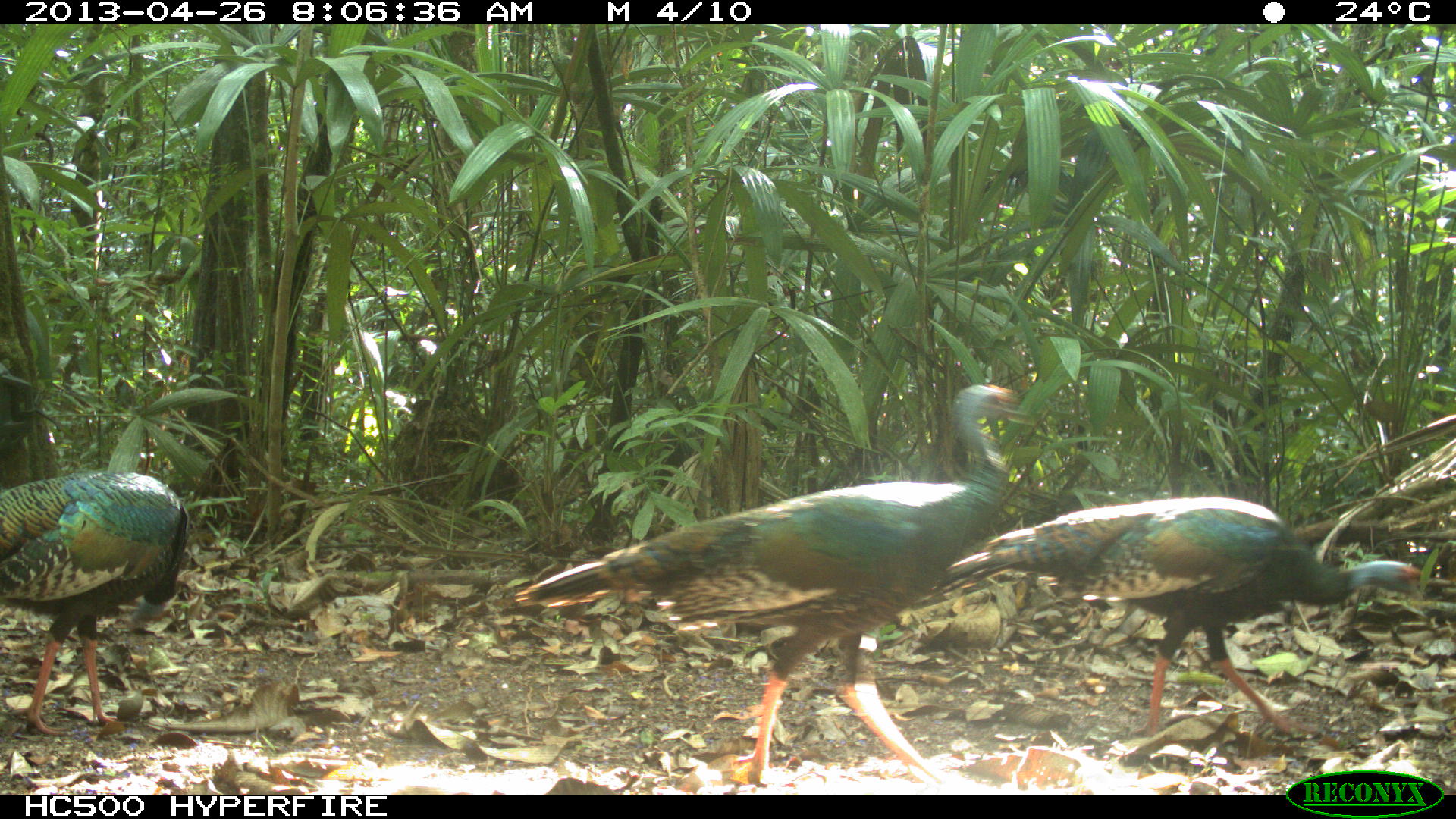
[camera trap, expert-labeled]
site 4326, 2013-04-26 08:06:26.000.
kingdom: Animalia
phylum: Chordata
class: Aves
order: Galliformes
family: Phasianidae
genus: Meleagris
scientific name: Meleagris ocellata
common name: ocellated turkey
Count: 4.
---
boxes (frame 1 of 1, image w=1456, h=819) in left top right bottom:
meleagris ocellata: 509 380 1034 786; 911 494 1423 734; 0 469 188 736